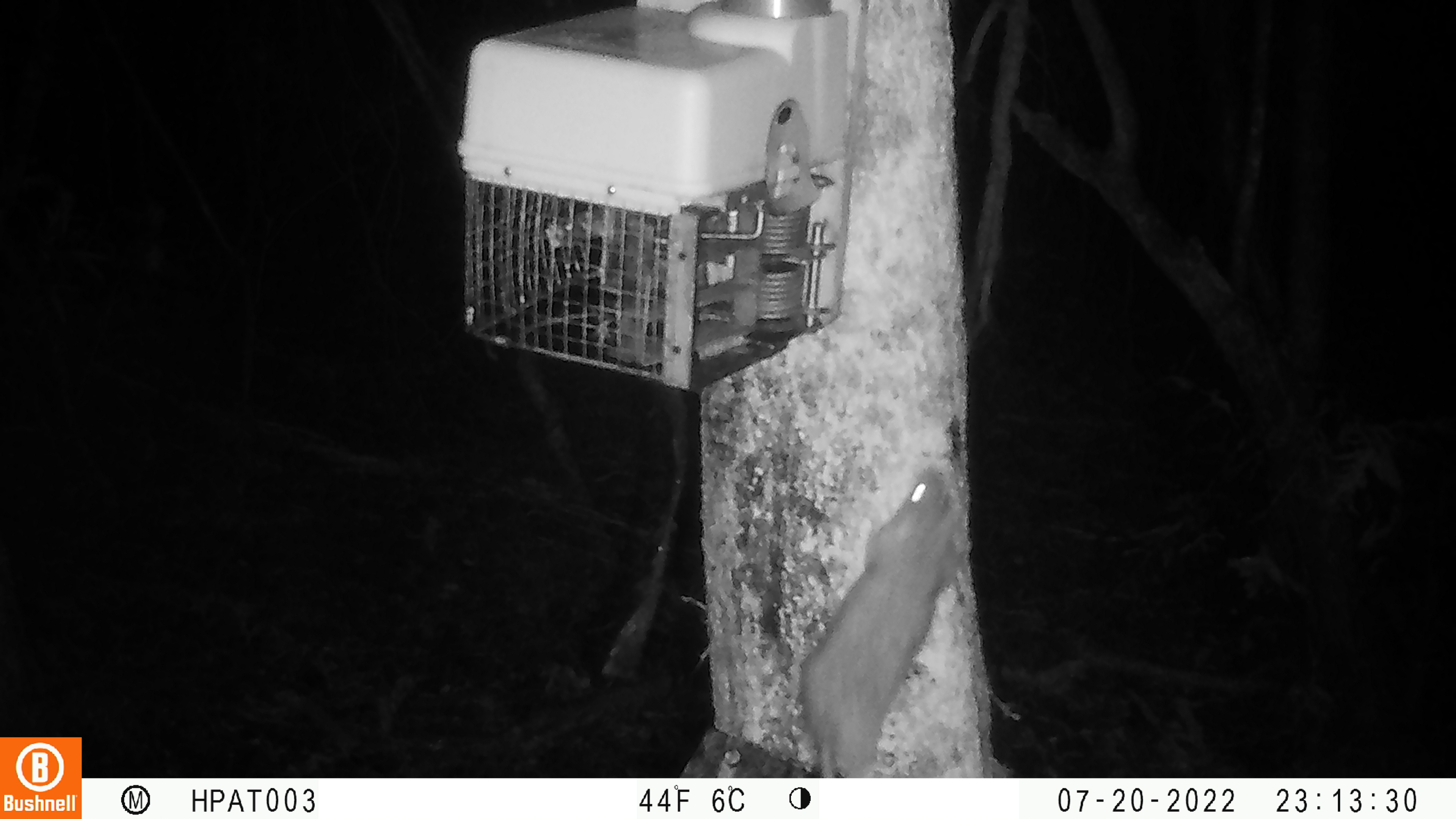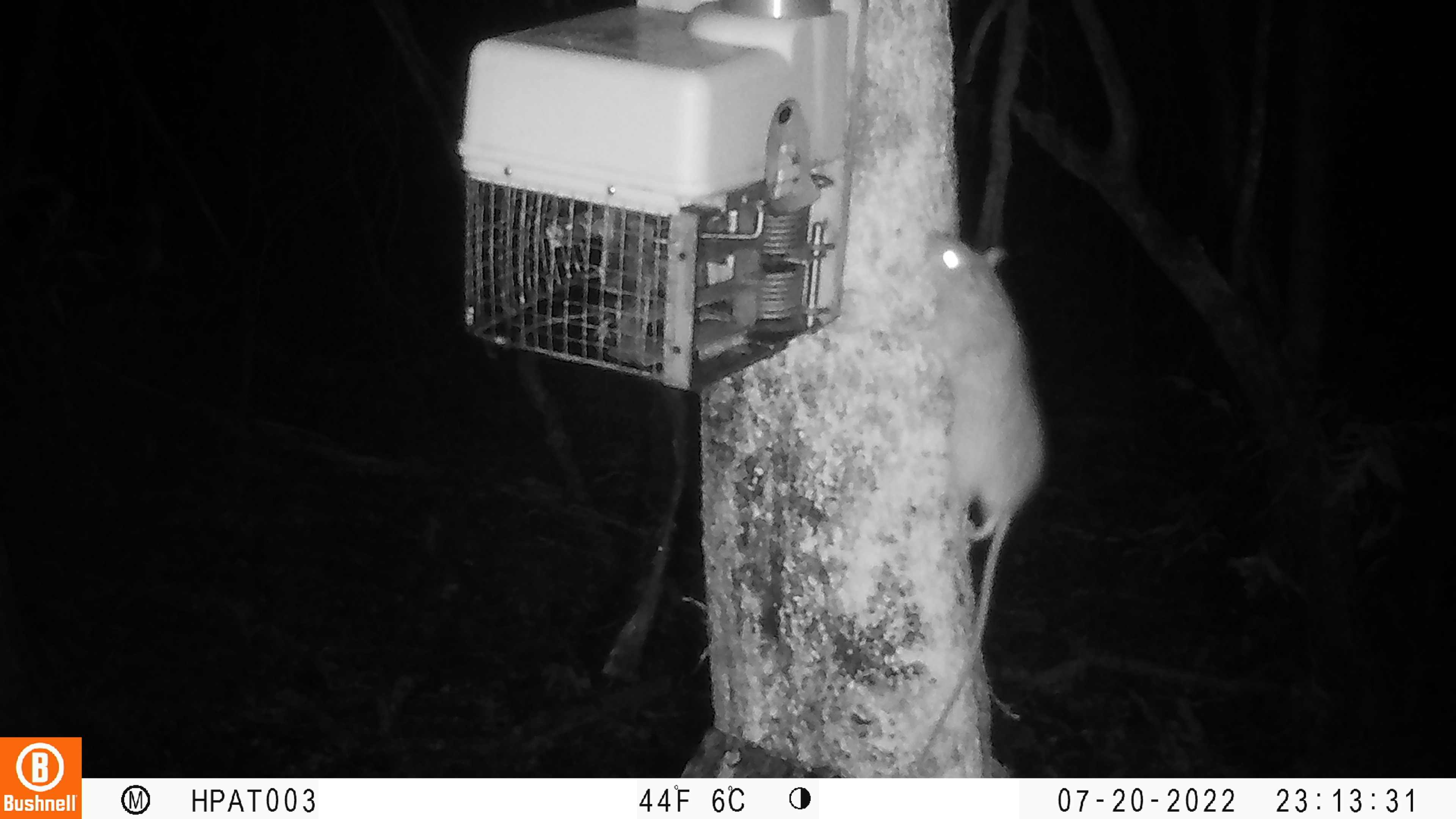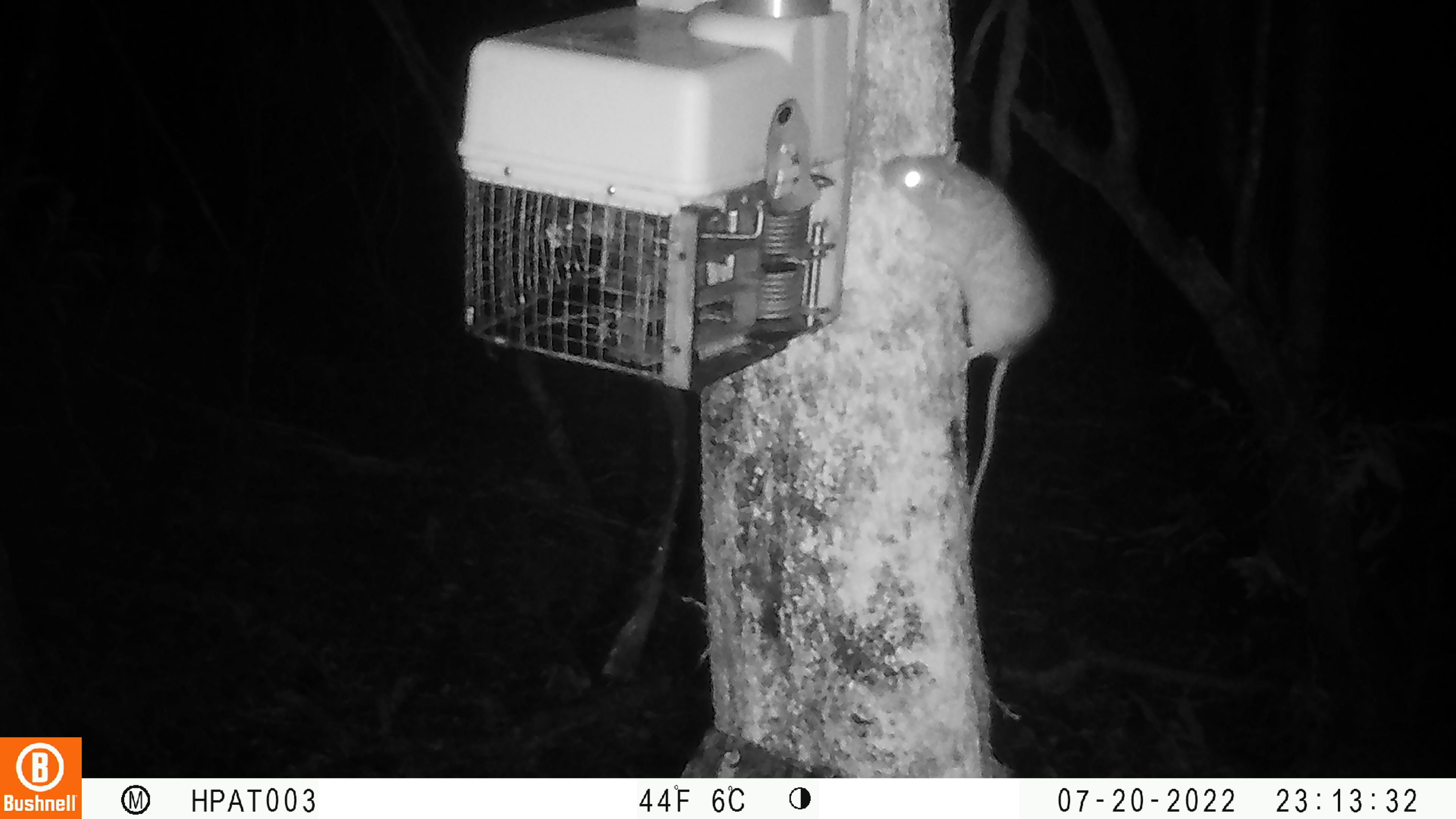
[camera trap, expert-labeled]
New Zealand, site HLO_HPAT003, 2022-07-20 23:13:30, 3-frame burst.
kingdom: Animalia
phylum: Chordata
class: Mammalia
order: Rodentia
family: Muridae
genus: Rattus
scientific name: Rattus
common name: rat